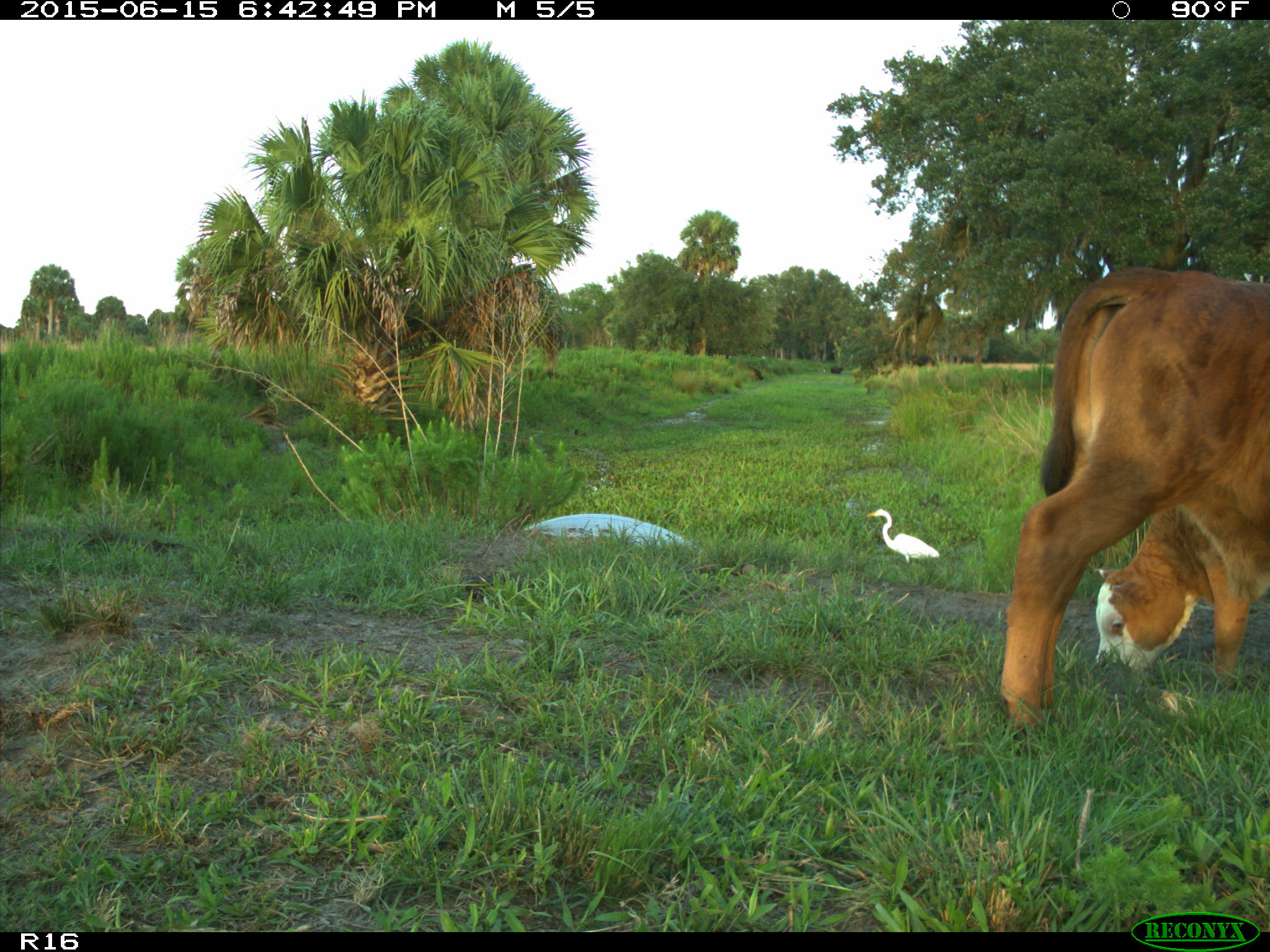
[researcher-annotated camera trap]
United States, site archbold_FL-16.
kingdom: Animalia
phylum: Chordata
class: Mammalia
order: Artiodactyla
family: Bovidae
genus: Bos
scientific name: Bos taurus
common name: domestic cow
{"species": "Bos taurus (domestic cow)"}